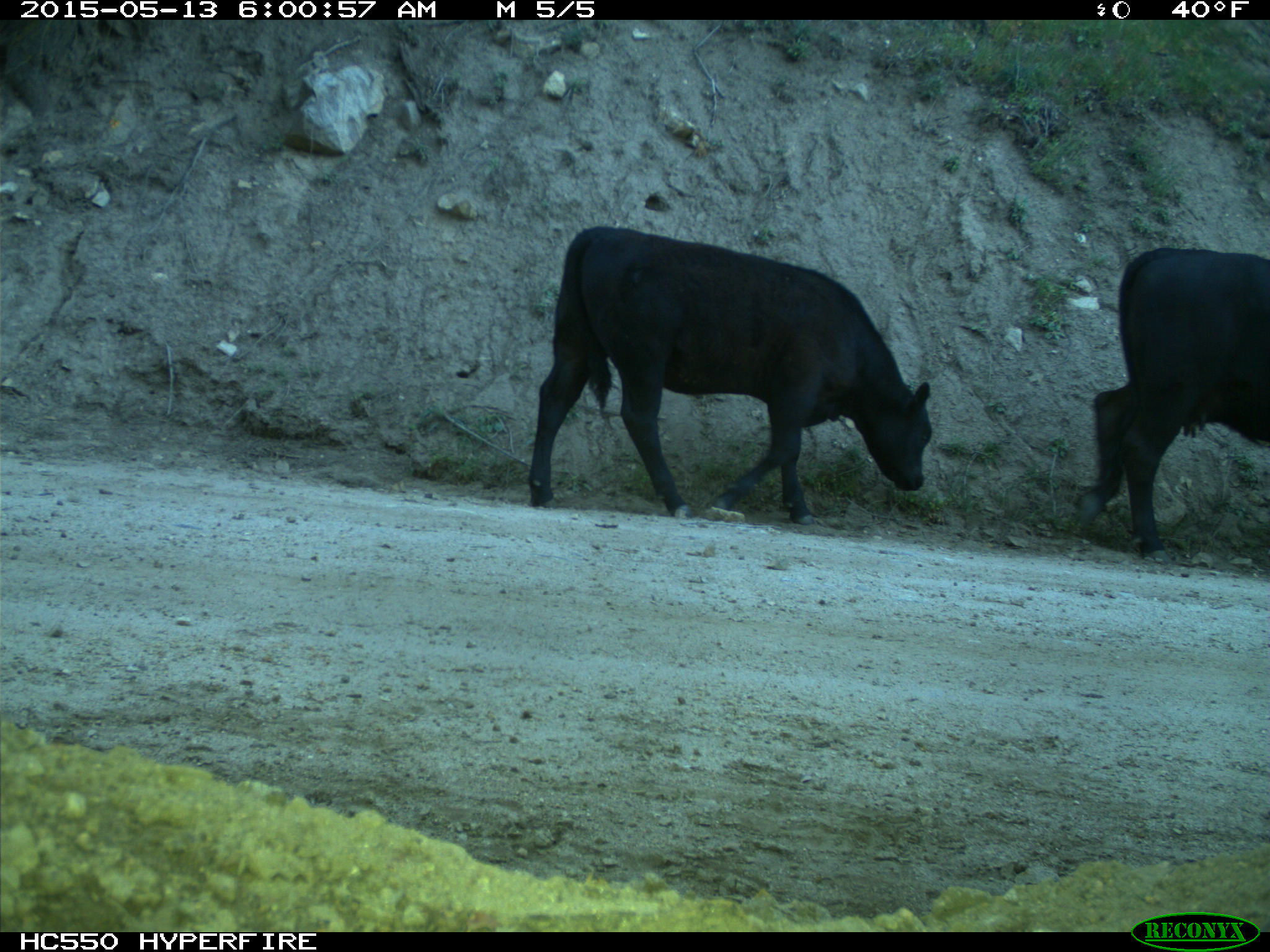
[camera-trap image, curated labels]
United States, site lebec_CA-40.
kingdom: Animalia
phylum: Chordata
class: Mammalia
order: Artiodactyla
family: Bovidae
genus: Bos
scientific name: Bos taurus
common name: domestic cow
Bos taurus (domestic cow).